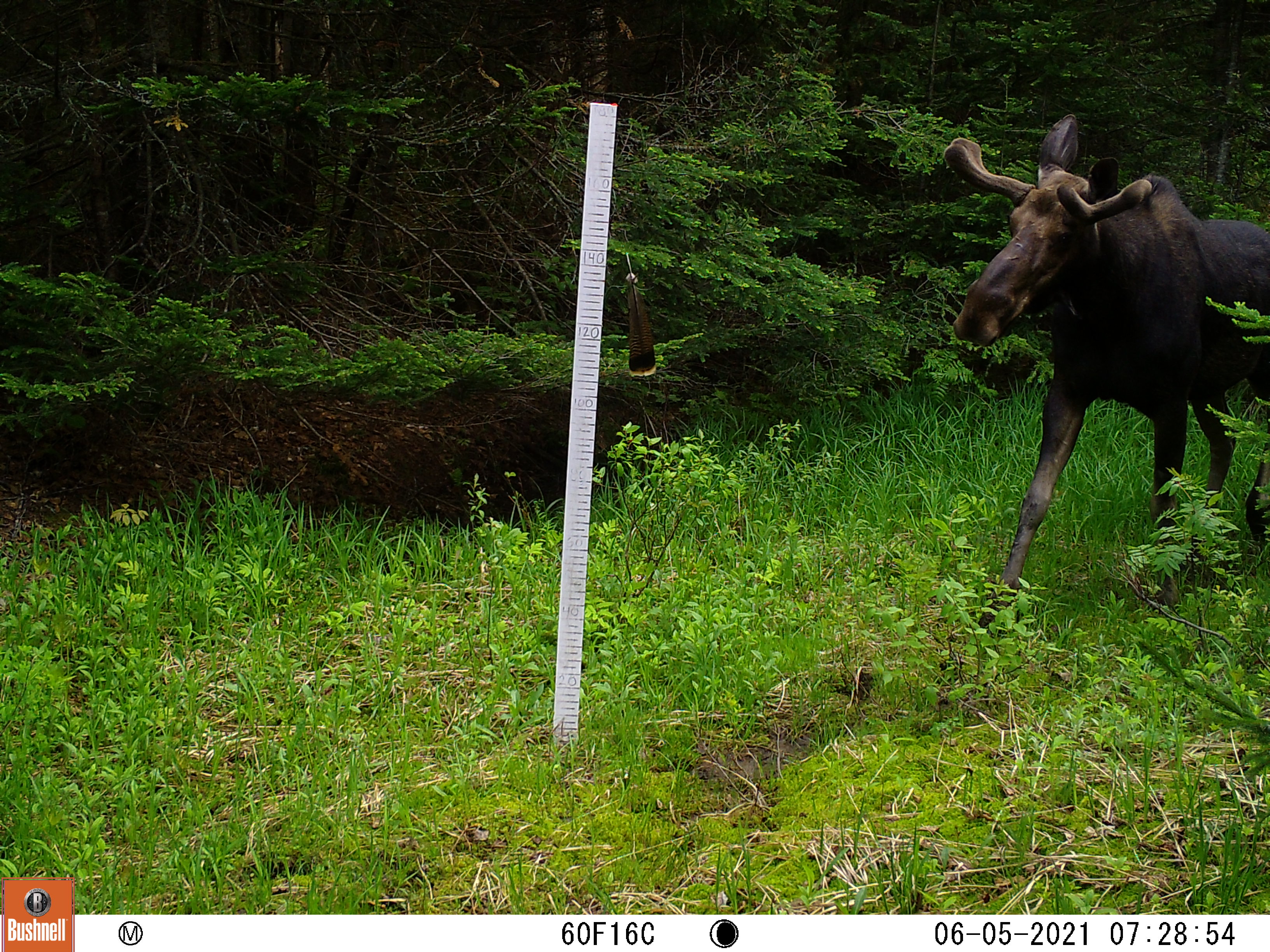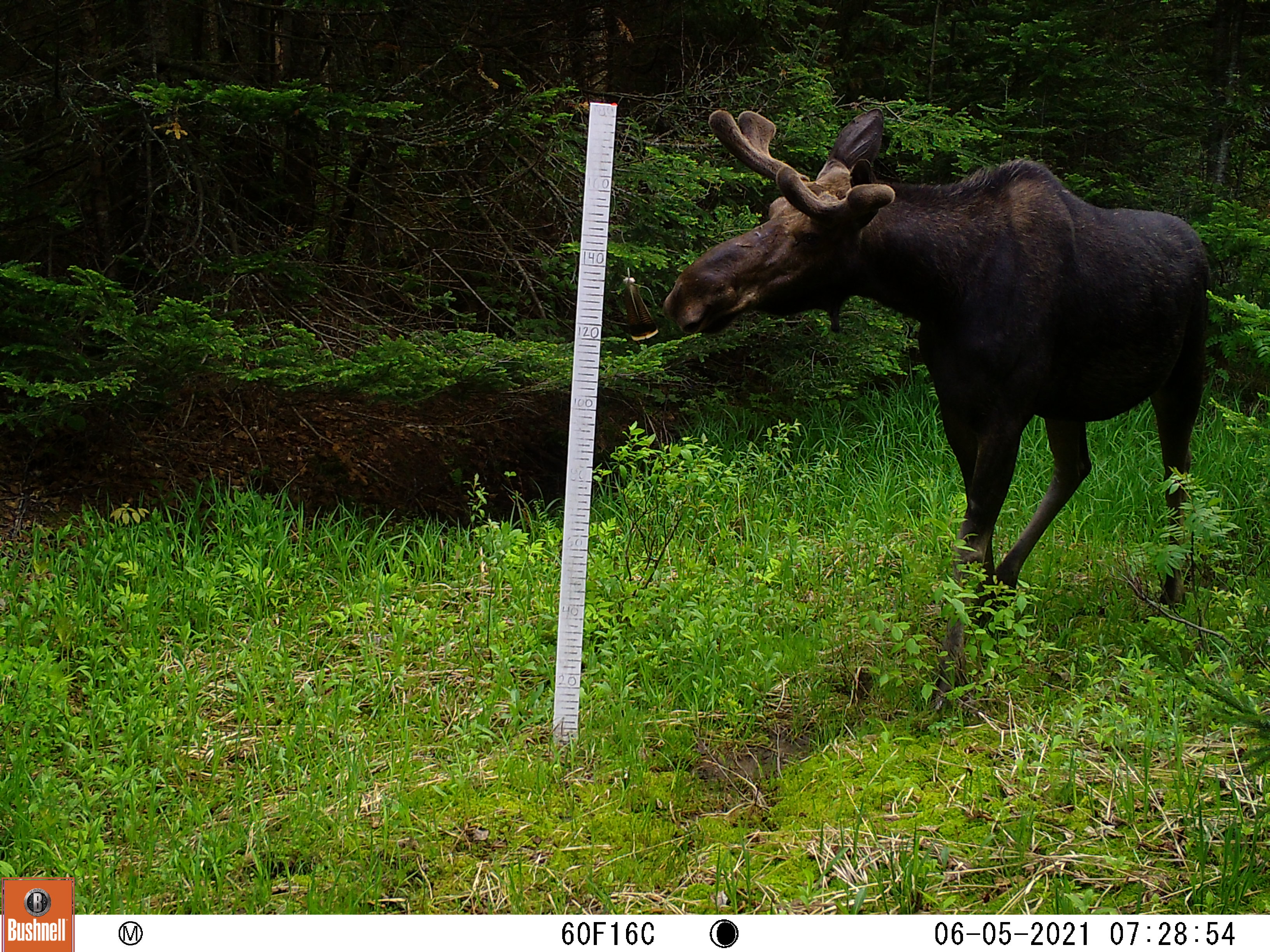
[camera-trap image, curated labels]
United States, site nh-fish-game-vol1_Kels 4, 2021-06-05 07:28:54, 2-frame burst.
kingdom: Animalia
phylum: Chordata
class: Mammalia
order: Artiodactyla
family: Cervidae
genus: Alces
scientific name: Alces alces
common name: moose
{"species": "moose (Alces alces)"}